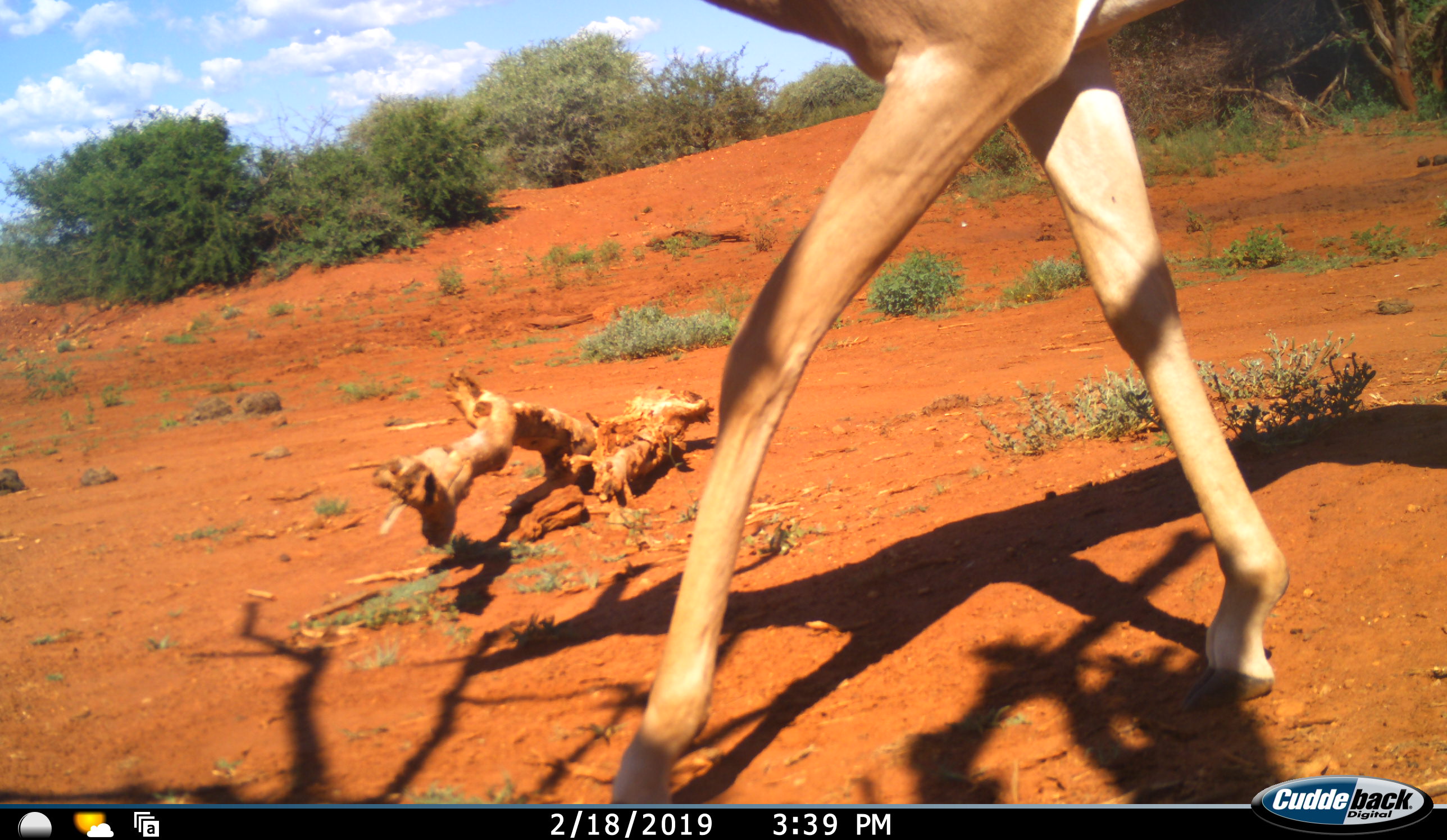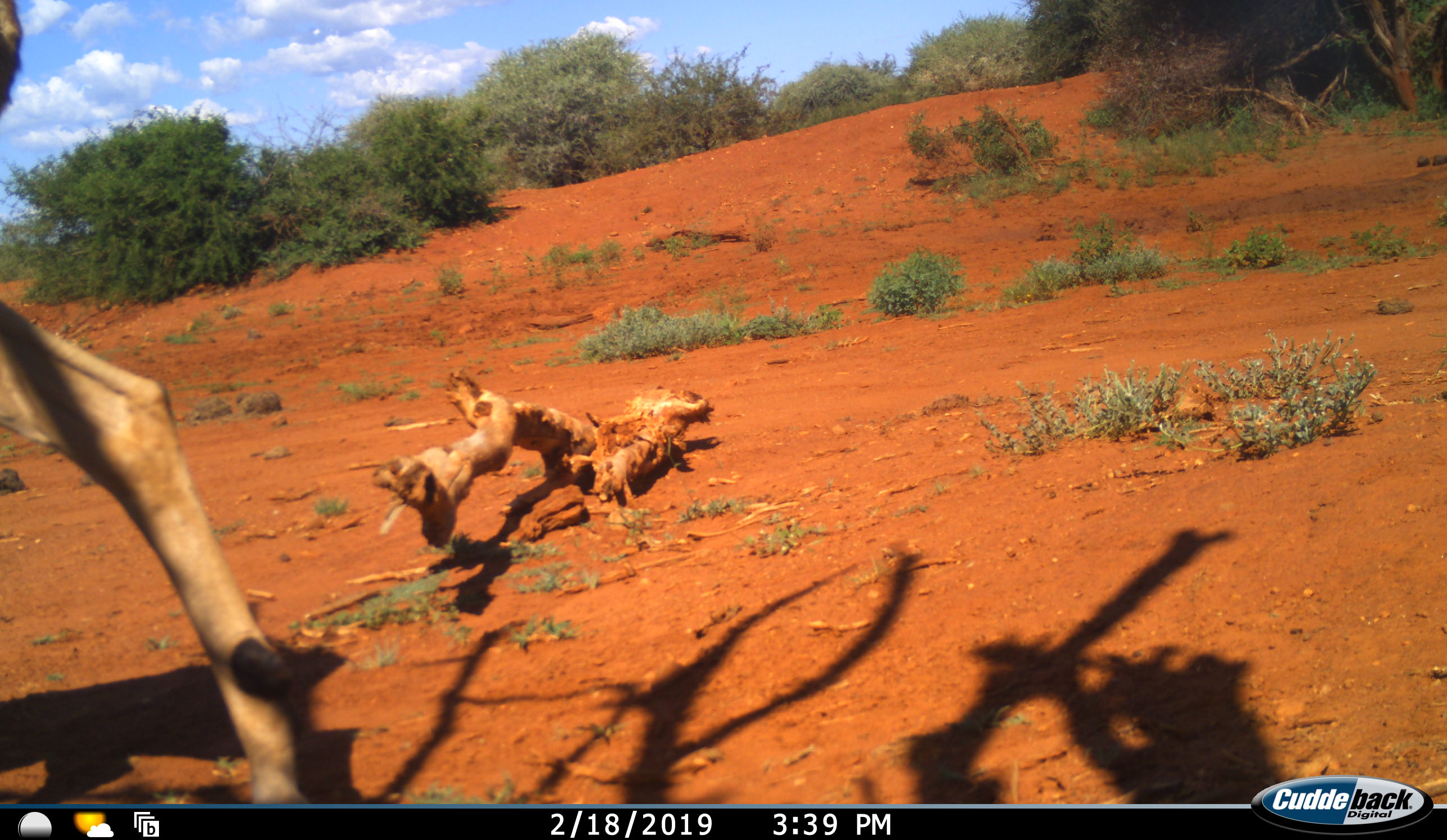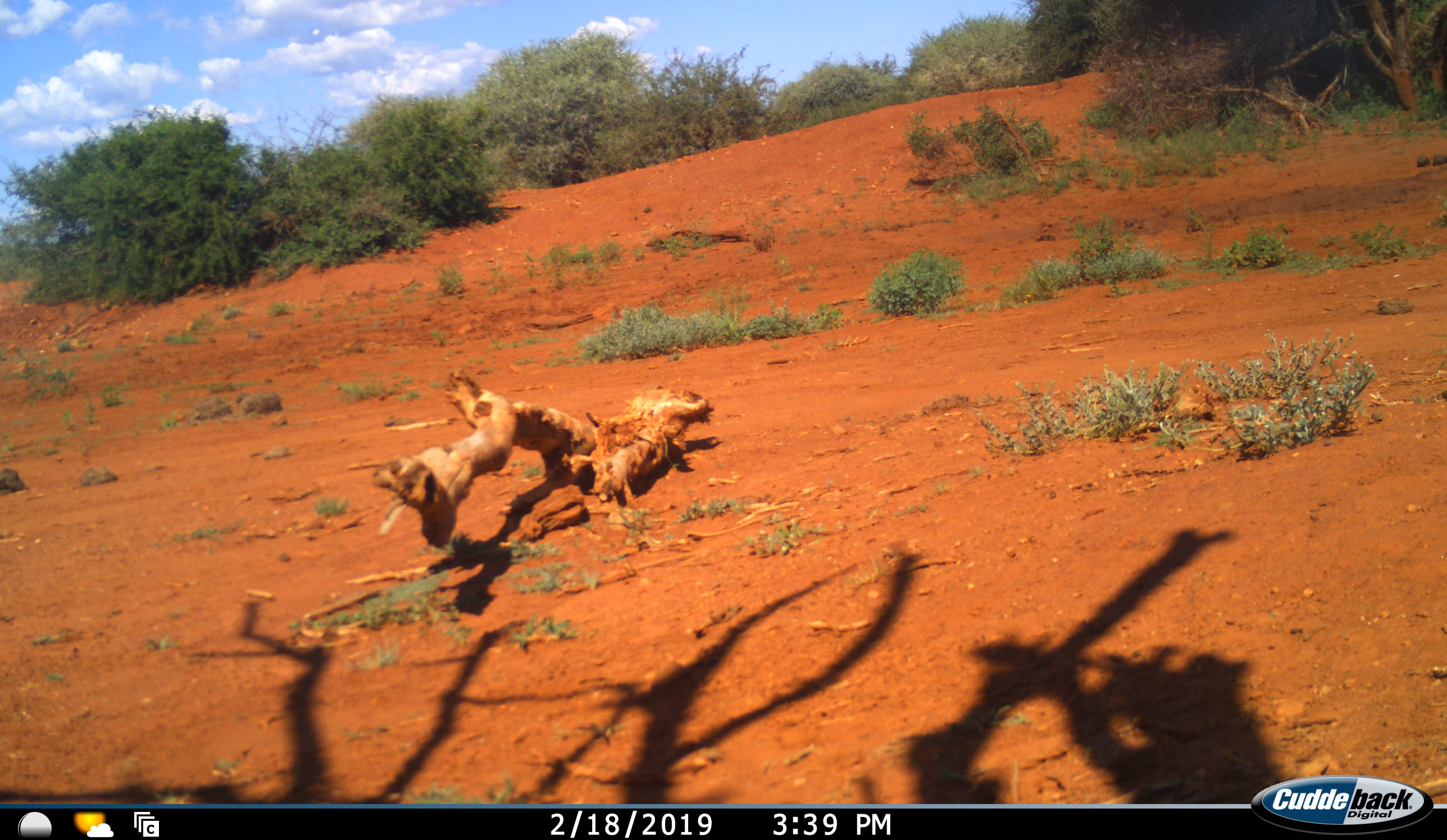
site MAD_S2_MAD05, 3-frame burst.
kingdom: Animalia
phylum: Chordata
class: Mammalia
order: Artiodactyla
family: Bovidae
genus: Aepyceros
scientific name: Aepyceros melampus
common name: impala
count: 1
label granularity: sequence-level